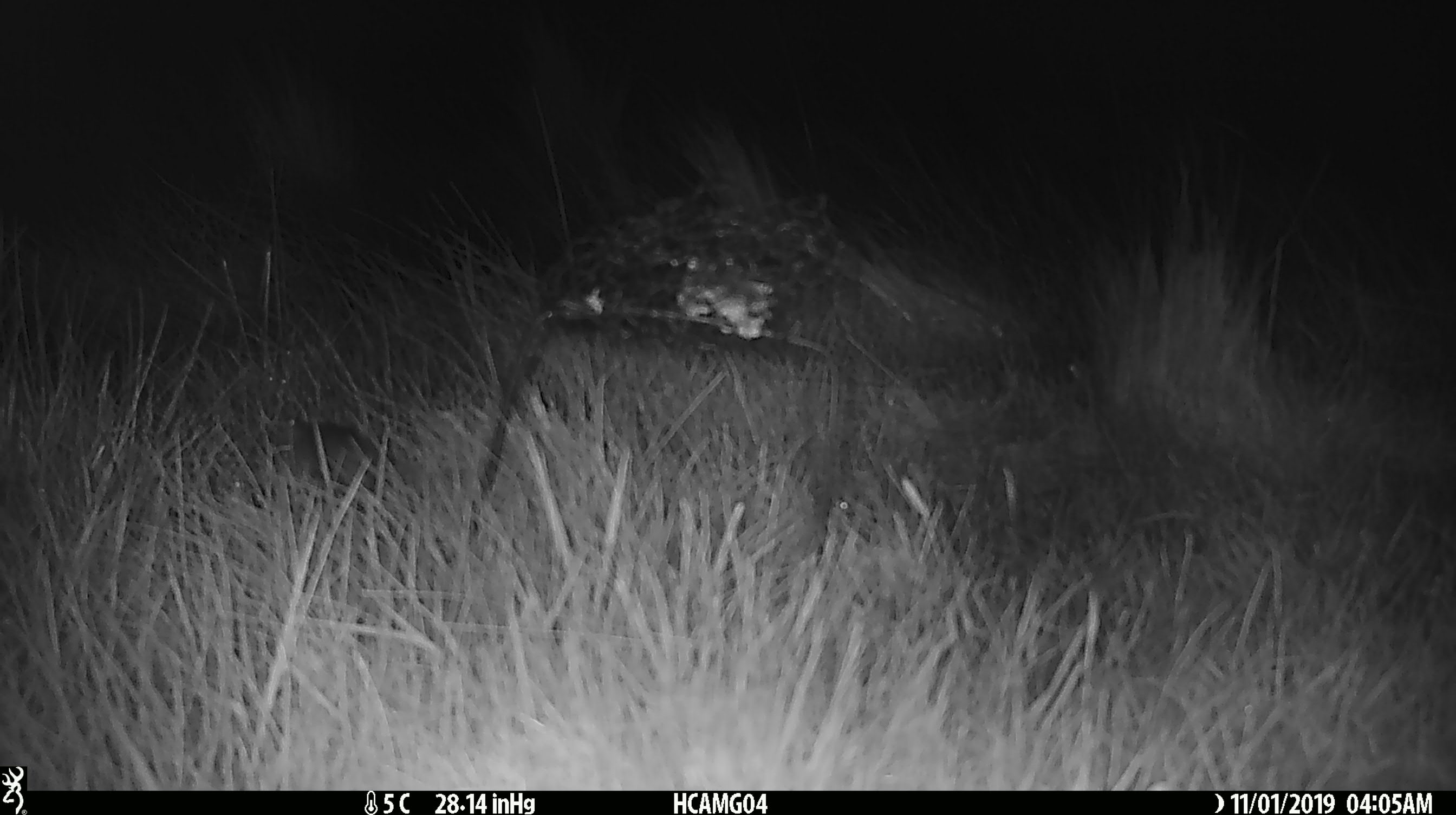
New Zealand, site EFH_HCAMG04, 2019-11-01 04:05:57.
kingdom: Animalia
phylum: Chordata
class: Mammalia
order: Rodentia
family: Muridae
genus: Mus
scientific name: Mus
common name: mouse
Mouse (Mus).